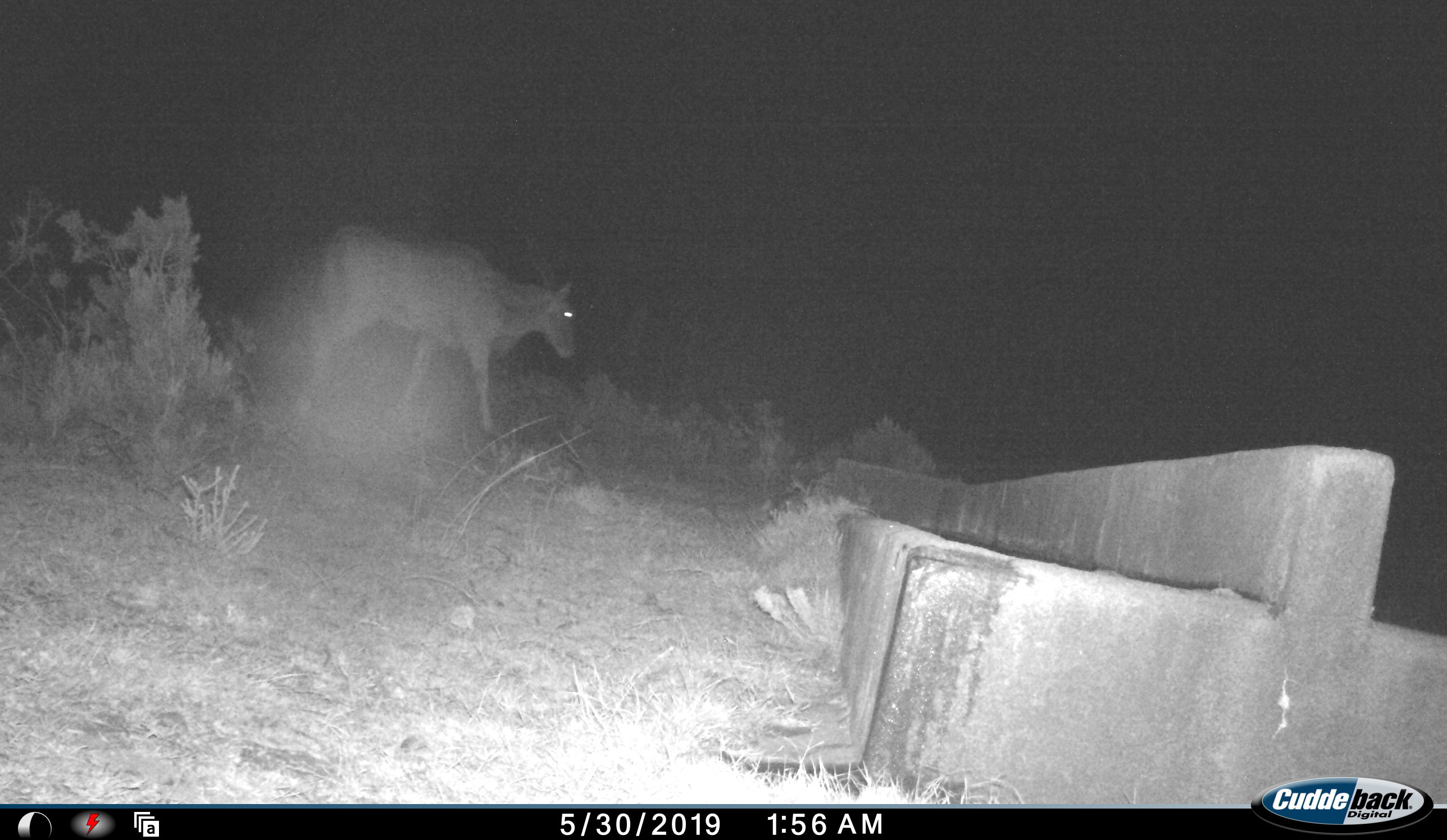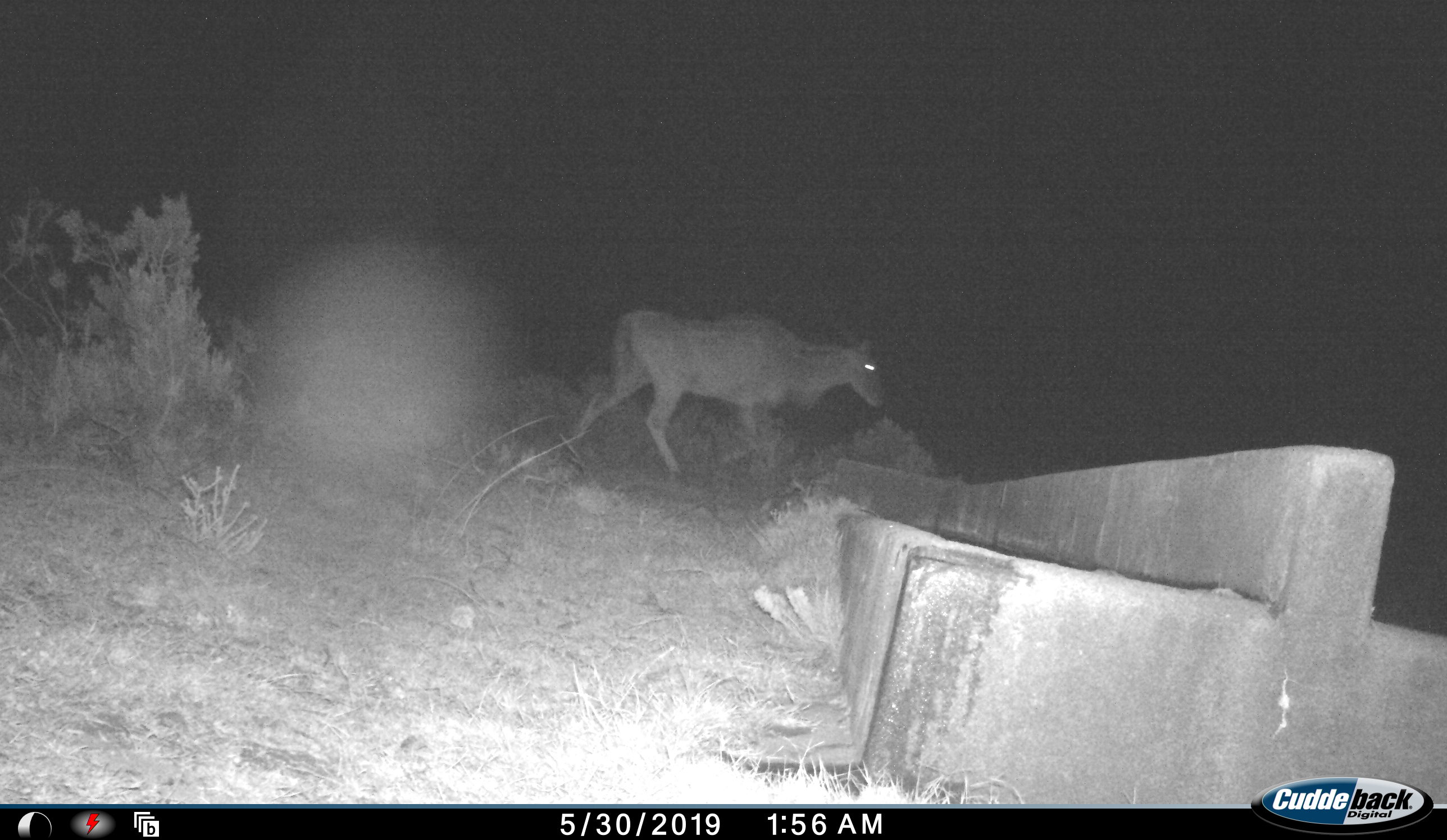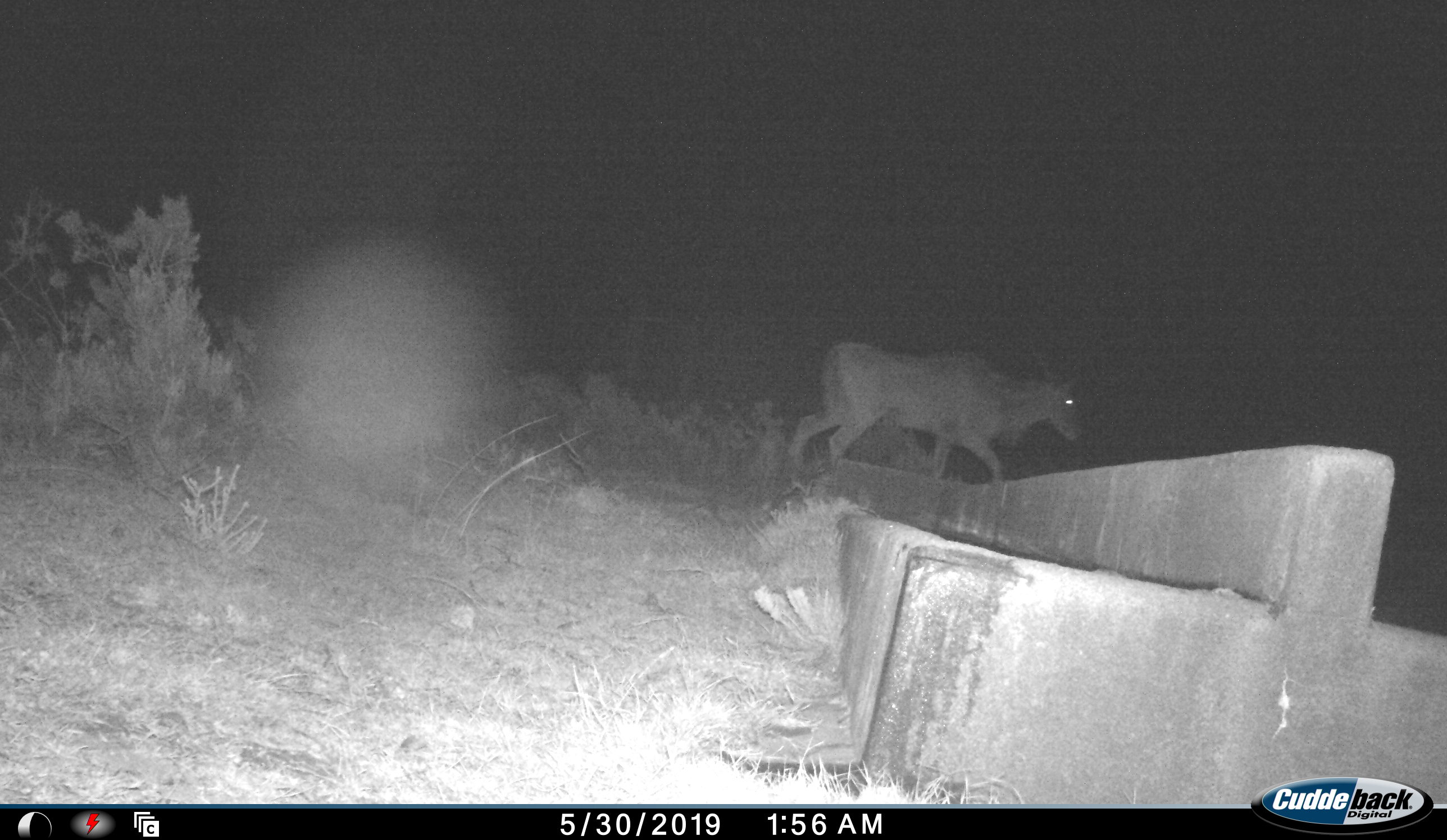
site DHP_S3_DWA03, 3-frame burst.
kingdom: Animalia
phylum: Chordata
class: Mammalia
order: Artiodactyla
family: Bovidae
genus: Tragelaphus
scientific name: Tragelaphus oryx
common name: eland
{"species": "eland (Tragelaphus oryx)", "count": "1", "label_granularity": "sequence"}